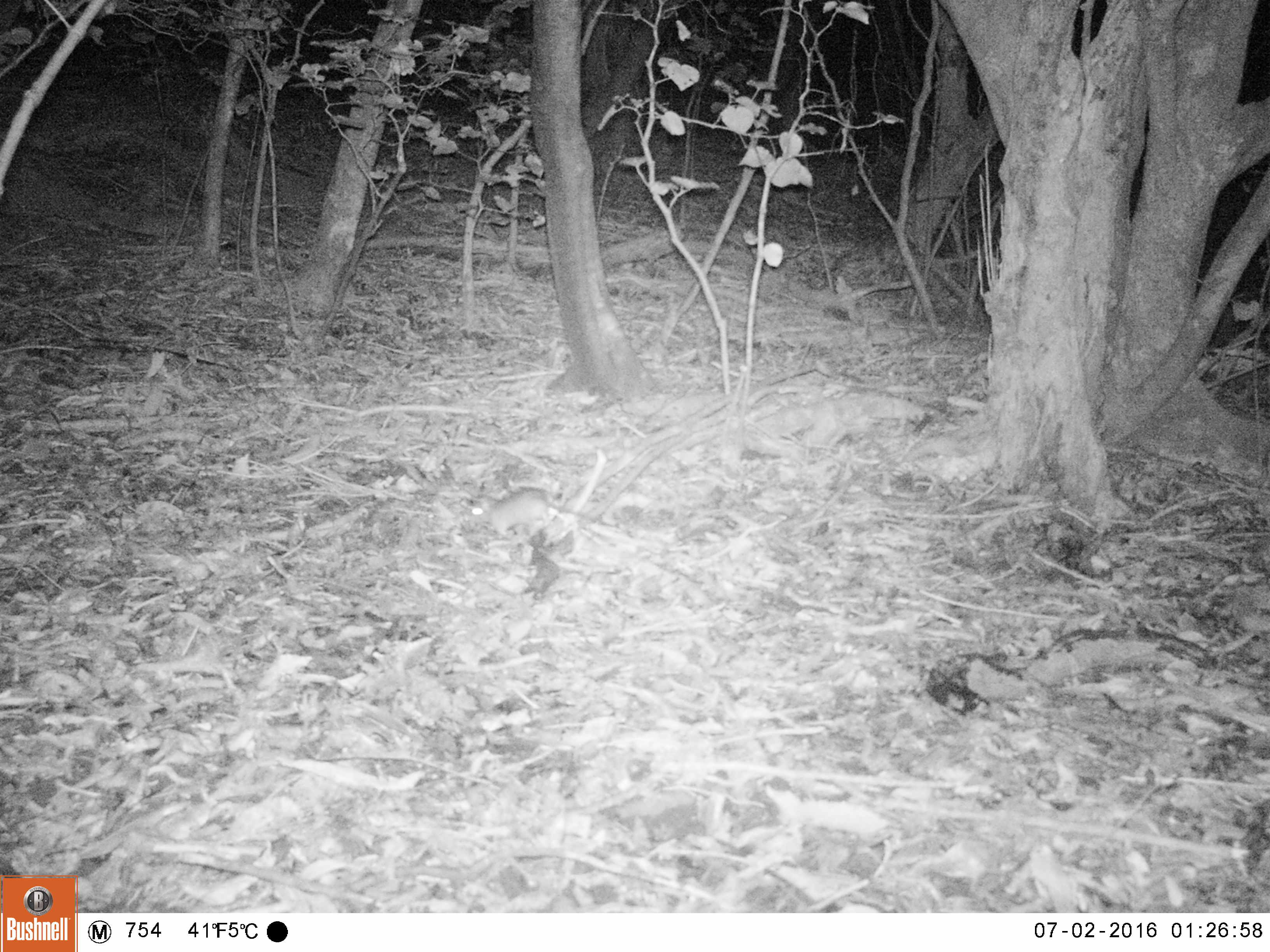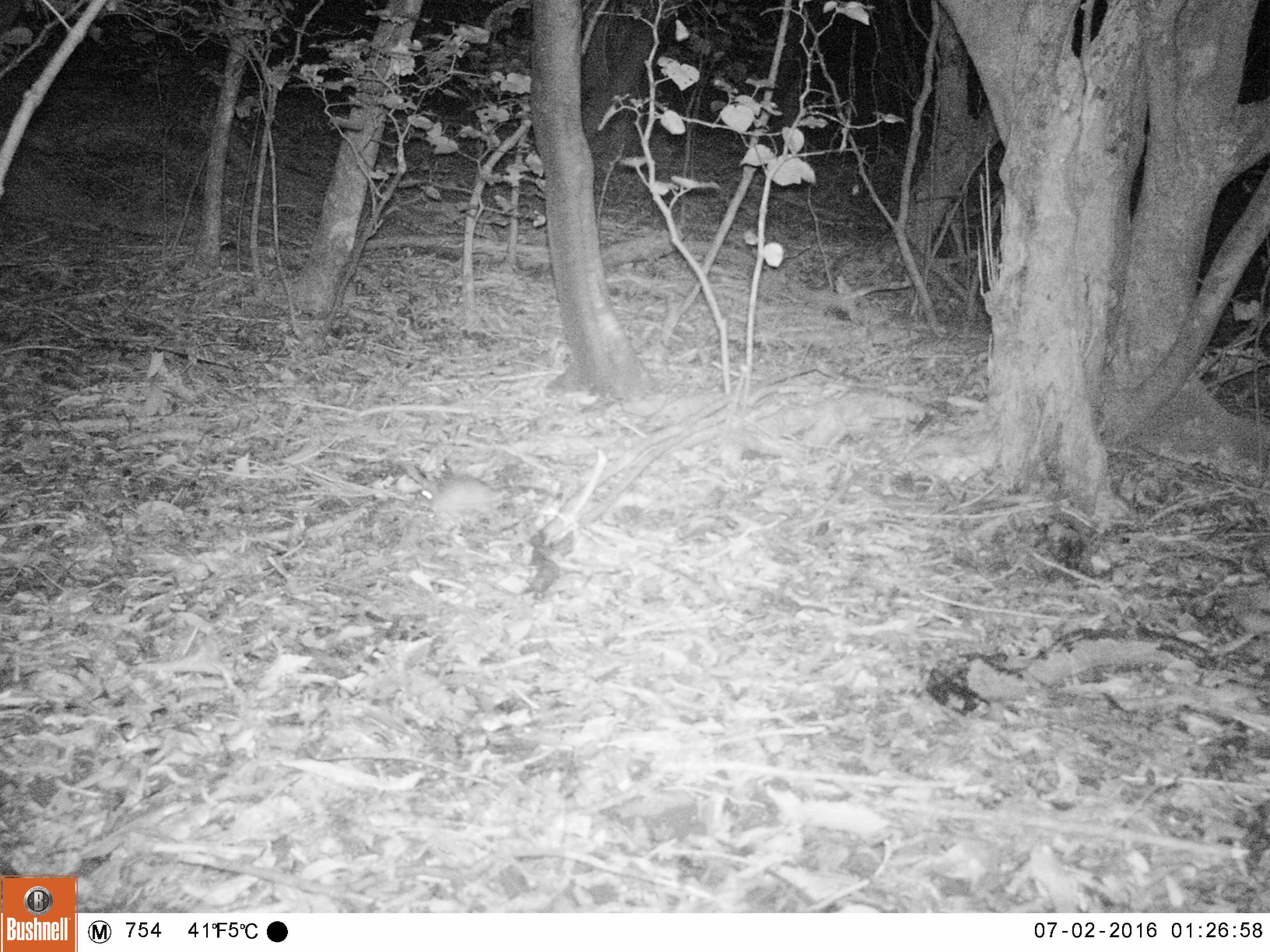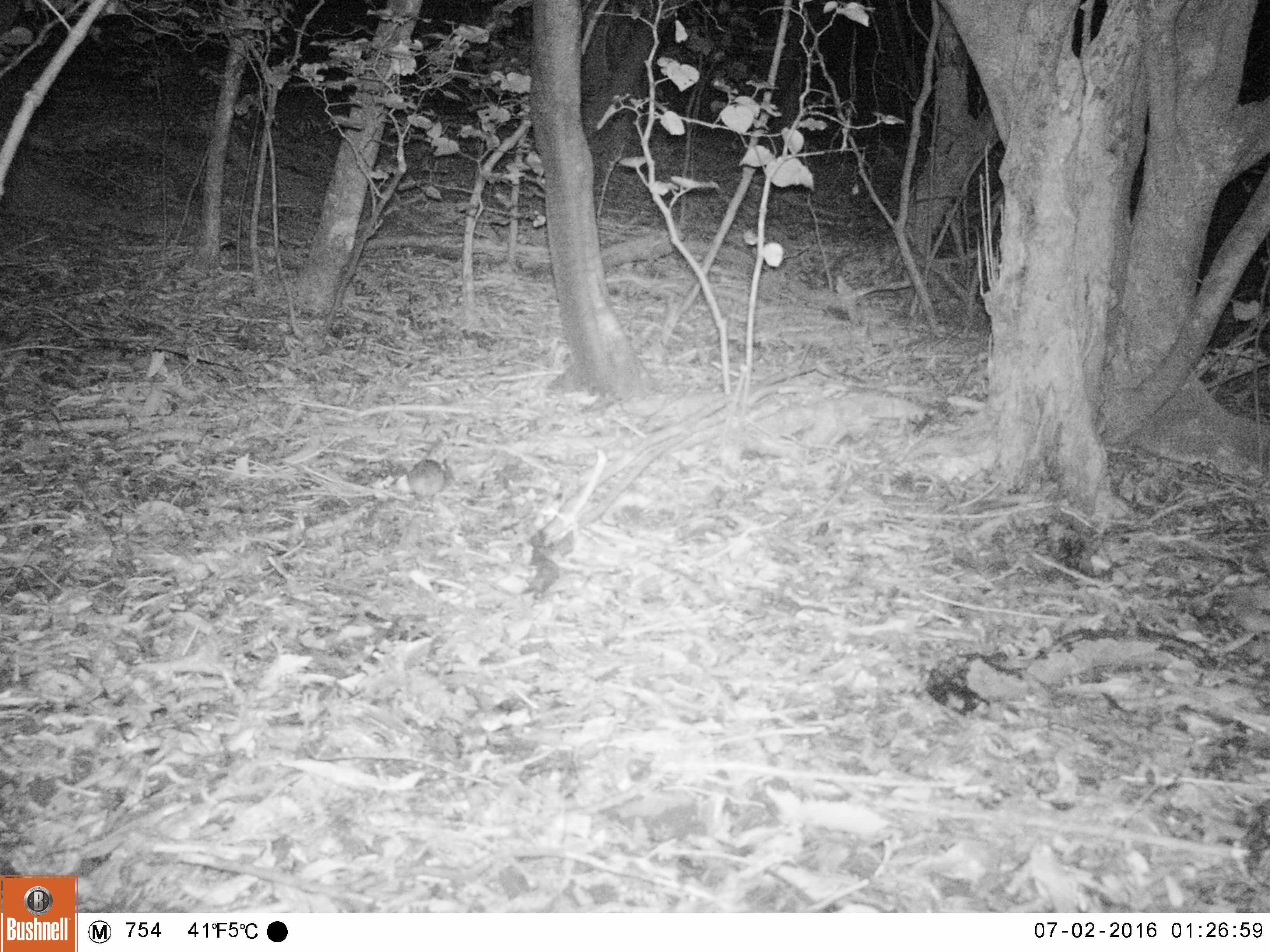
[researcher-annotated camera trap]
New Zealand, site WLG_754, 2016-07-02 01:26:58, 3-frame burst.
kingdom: Animalia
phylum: Chordata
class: Mammalia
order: Rodentia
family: Muridae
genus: Rattus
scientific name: Rattus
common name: rat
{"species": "rat (Rattus)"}